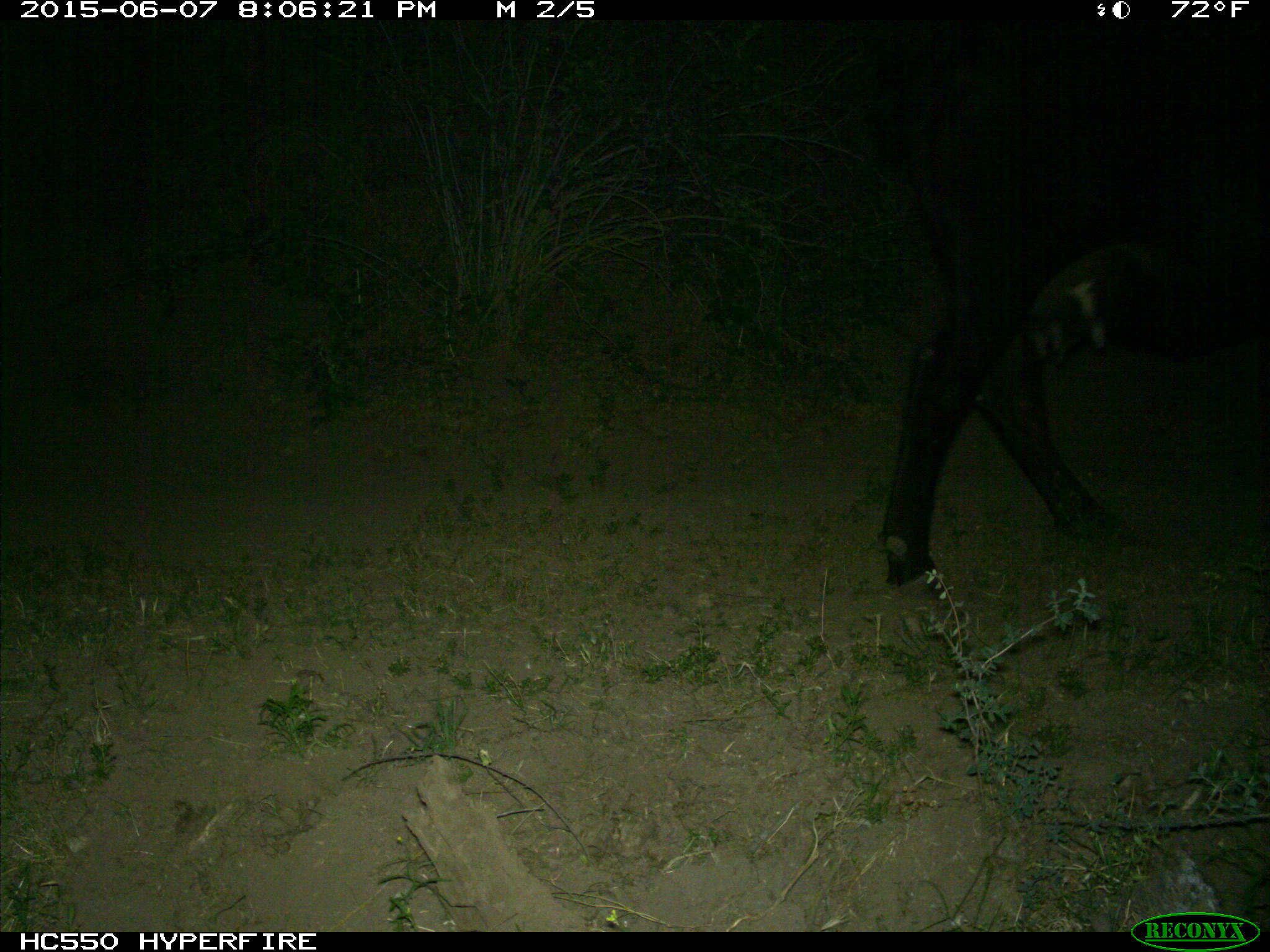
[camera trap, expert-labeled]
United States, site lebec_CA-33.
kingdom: Animalia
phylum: Chordata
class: Mammalia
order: Artiodactyla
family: Bovidae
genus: Bos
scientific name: Bos taurus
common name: domestic cow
Bos taurus (domestic cow).